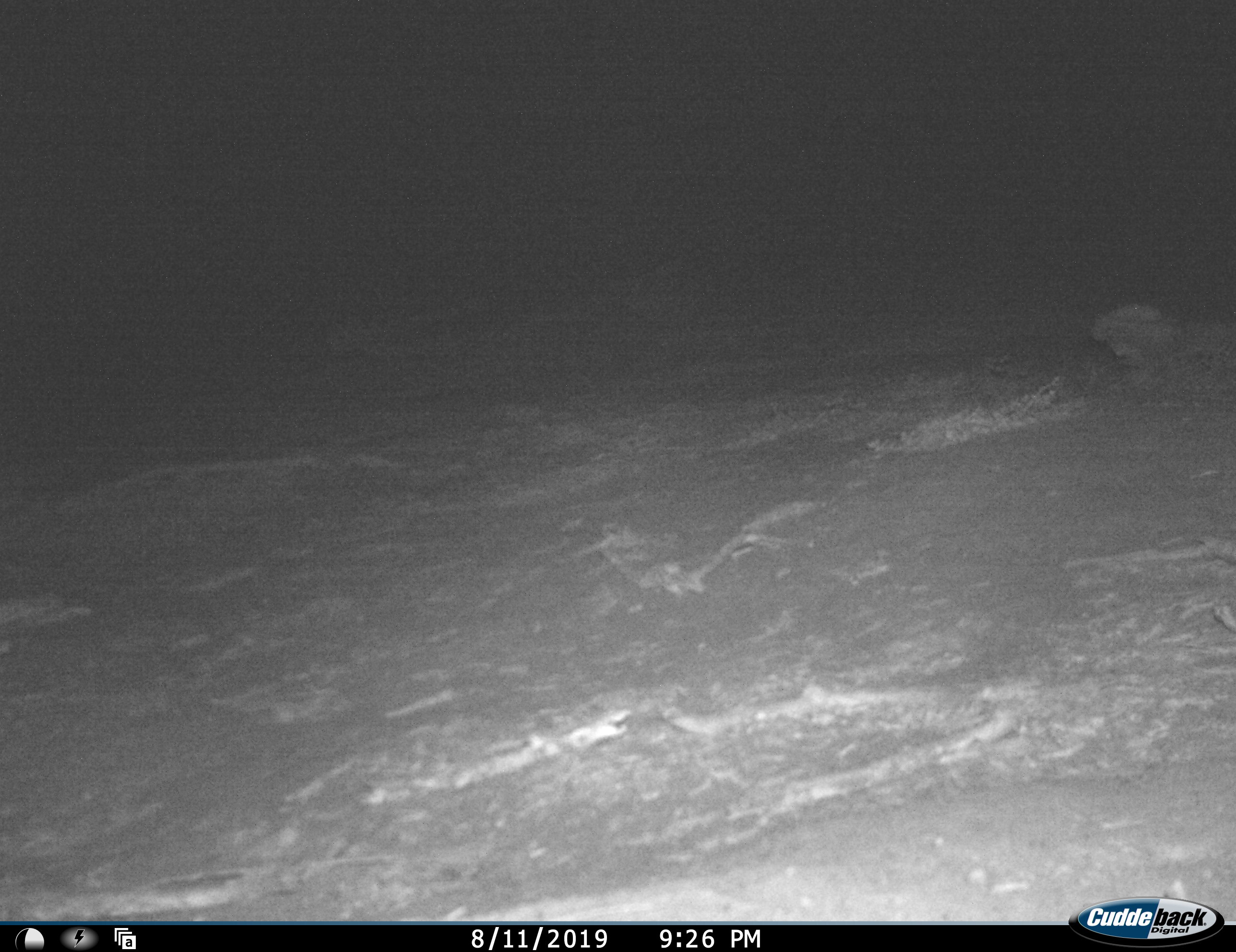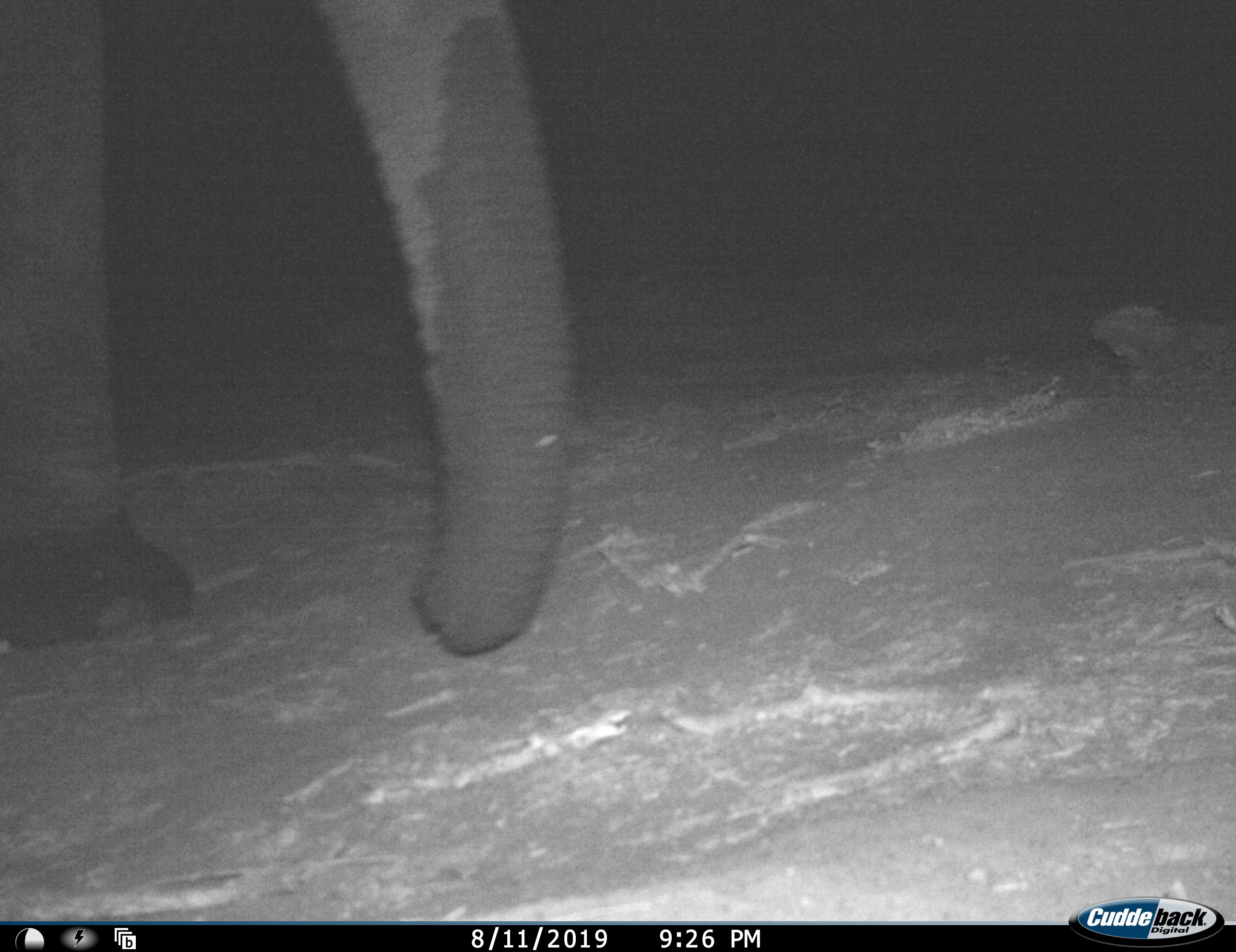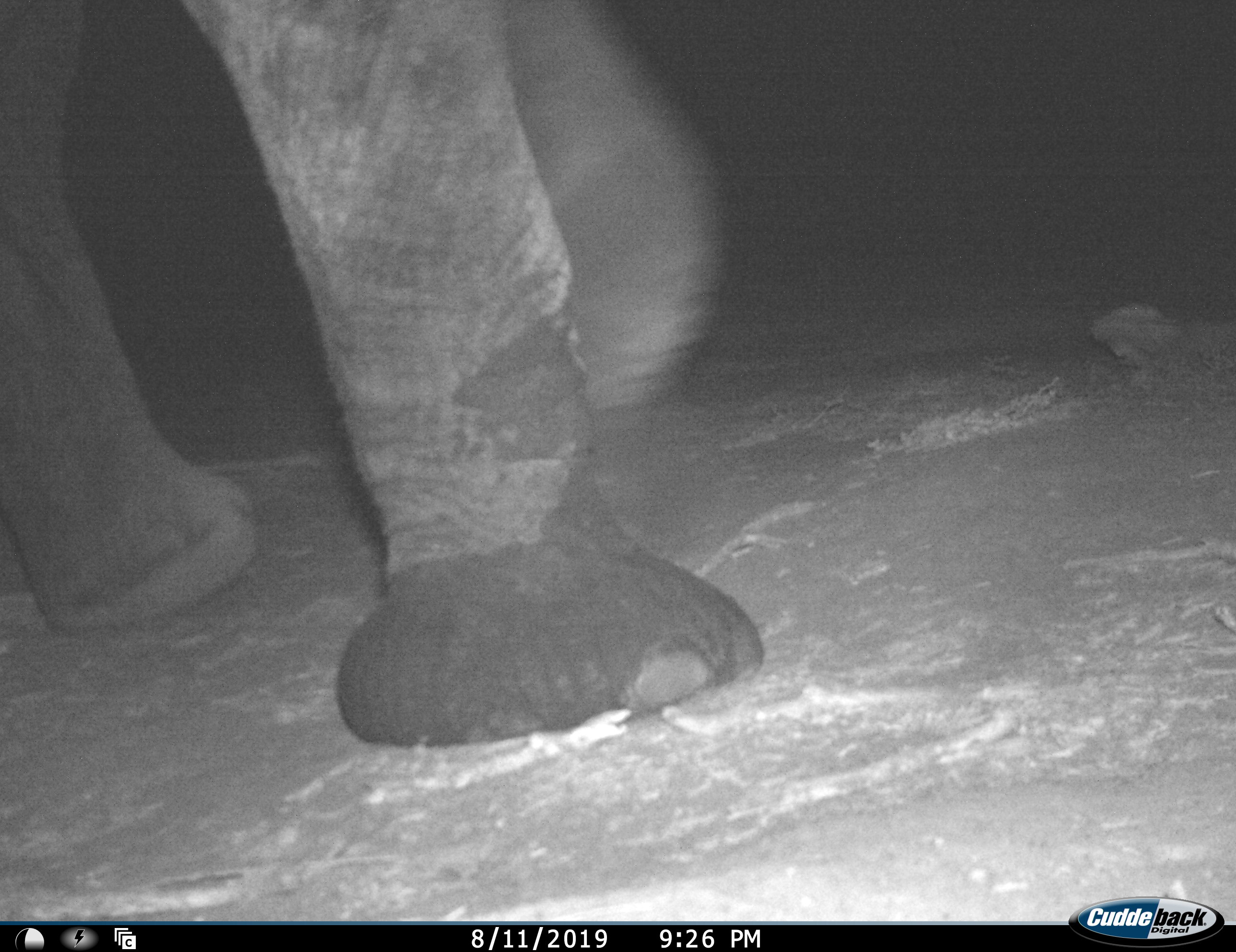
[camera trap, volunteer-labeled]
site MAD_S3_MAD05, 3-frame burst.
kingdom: Animalia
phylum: Chordata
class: Mammalia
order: Proboscidea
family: Elephantidae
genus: Loxodonta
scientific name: Loxodonta africana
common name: african bush elephant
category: elephant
Elephant (african bush elephant) (Loxodonta africana), count 1. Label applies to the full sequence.